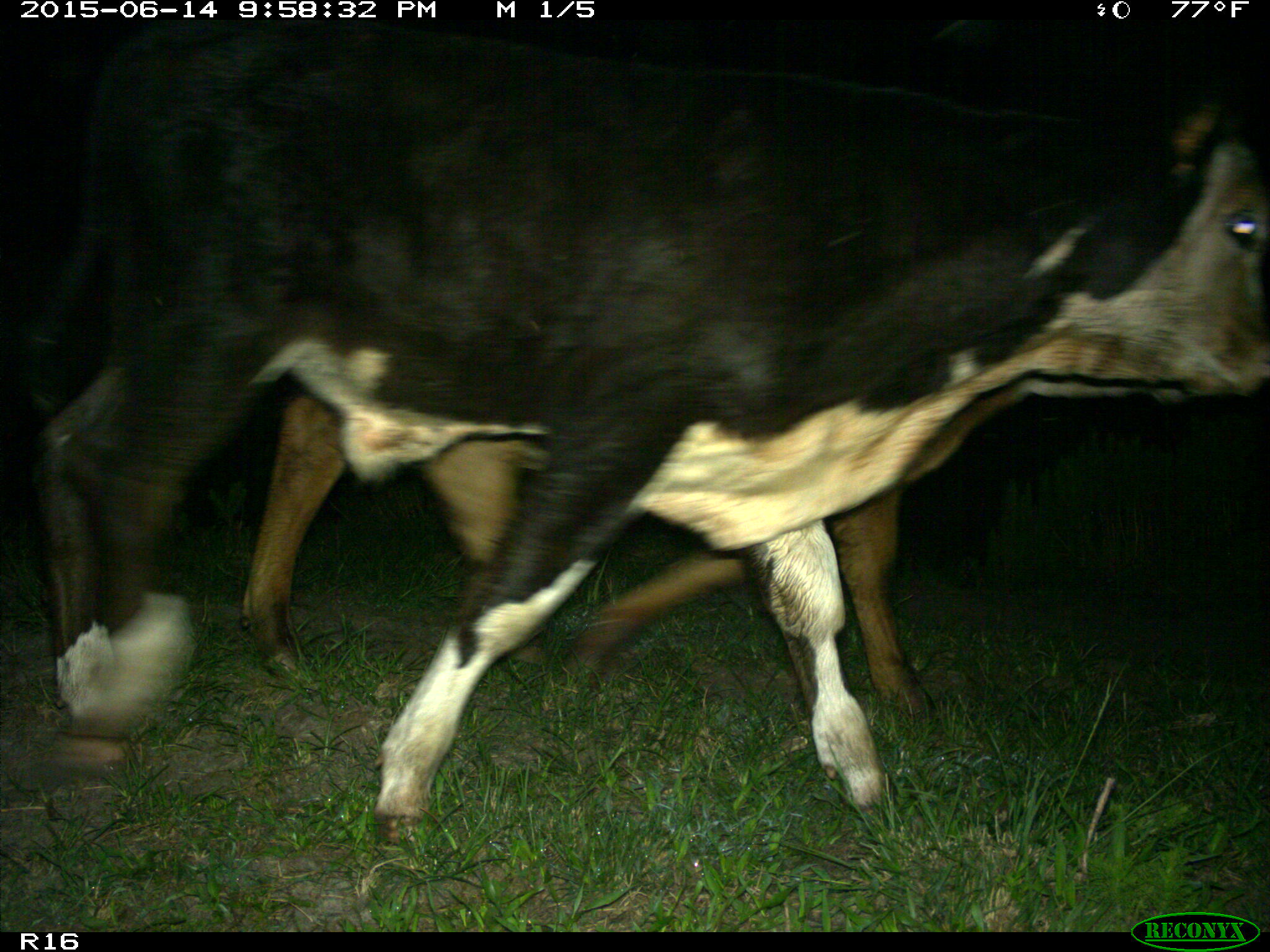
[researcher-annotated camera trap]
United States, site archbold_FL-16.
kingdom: Animalia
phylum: Chordata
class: Mammalia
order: Artiodactyla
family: Bovidae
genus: Bos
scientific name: Bos taurus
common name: domestic cow